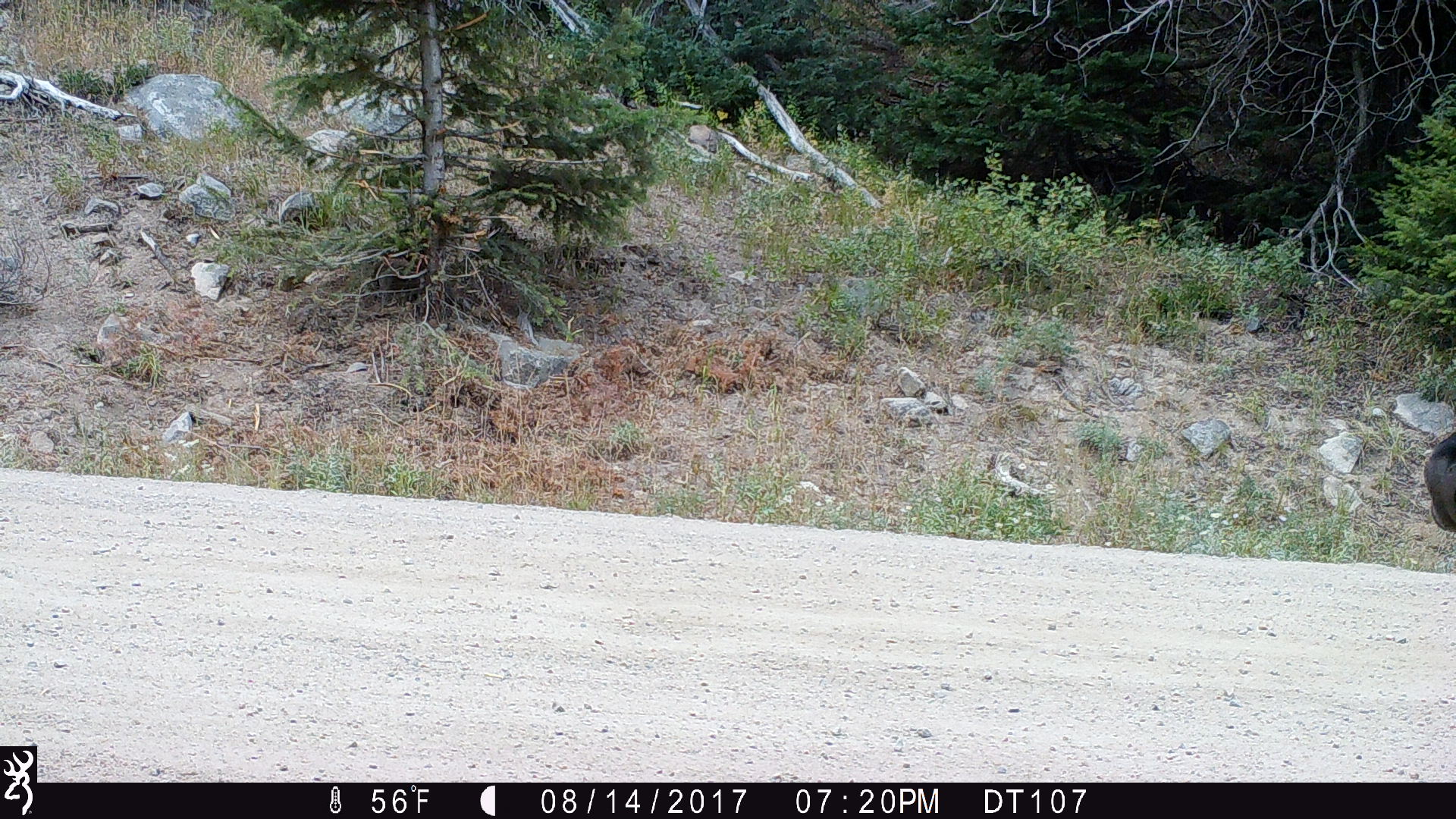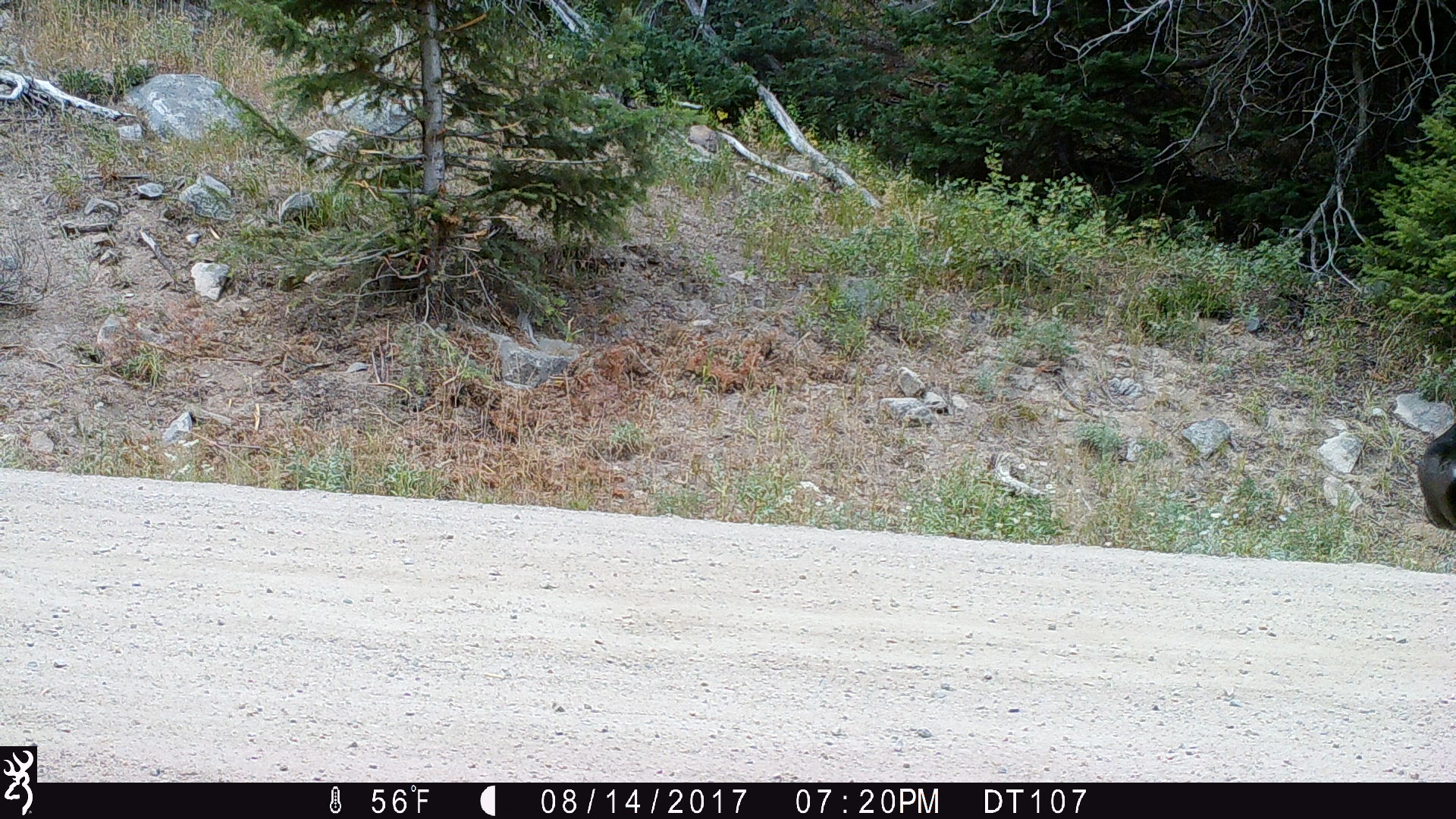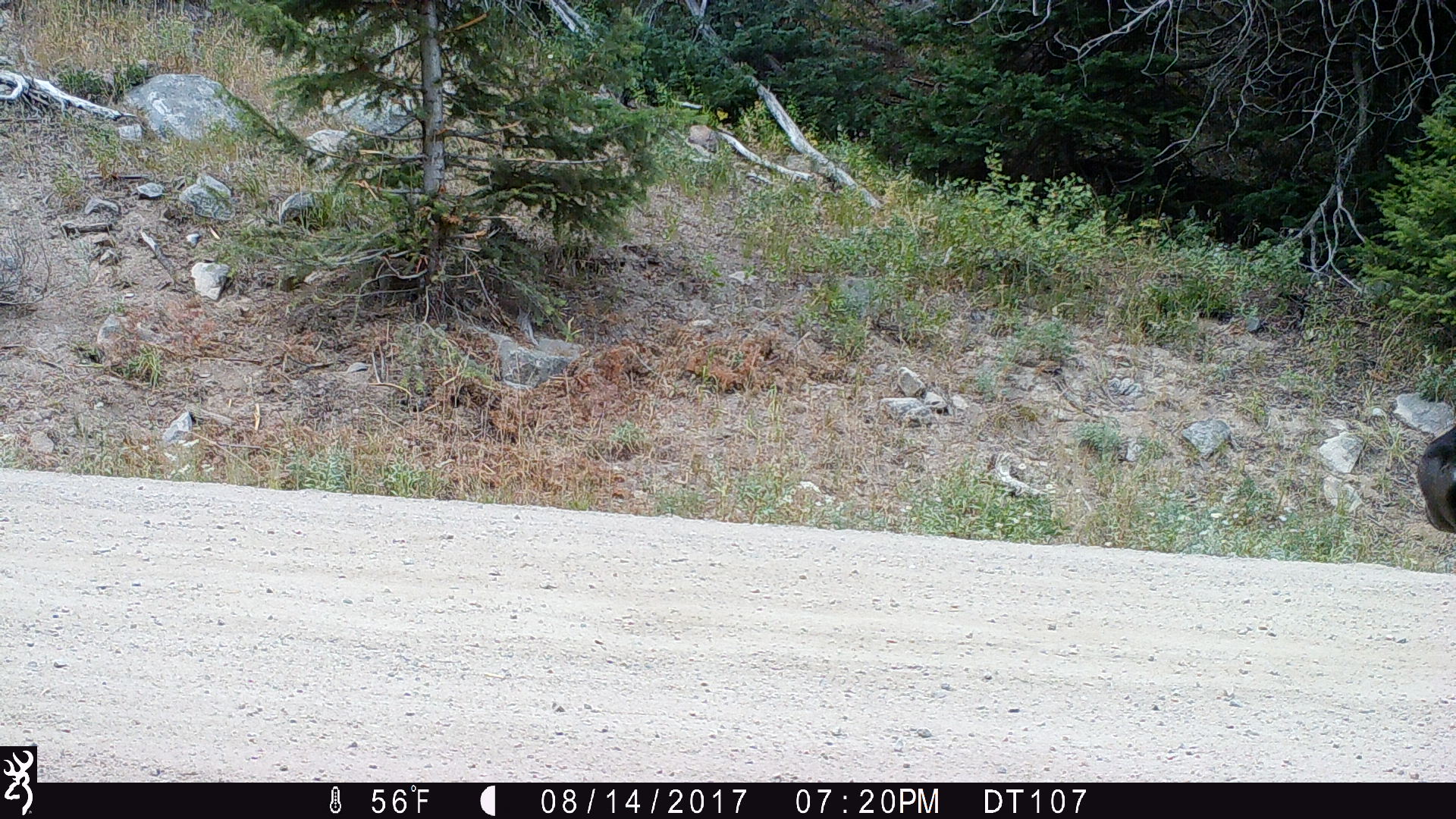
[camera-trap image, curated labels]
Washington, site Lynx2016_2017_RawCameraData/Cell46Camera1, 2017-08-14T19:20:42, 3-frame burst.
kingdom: Animalia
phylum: Chordata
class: Mammalia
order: Artiodactyla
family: Bovidae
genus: Bos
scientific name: Bos taurus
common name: domestic cattle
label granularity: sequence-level